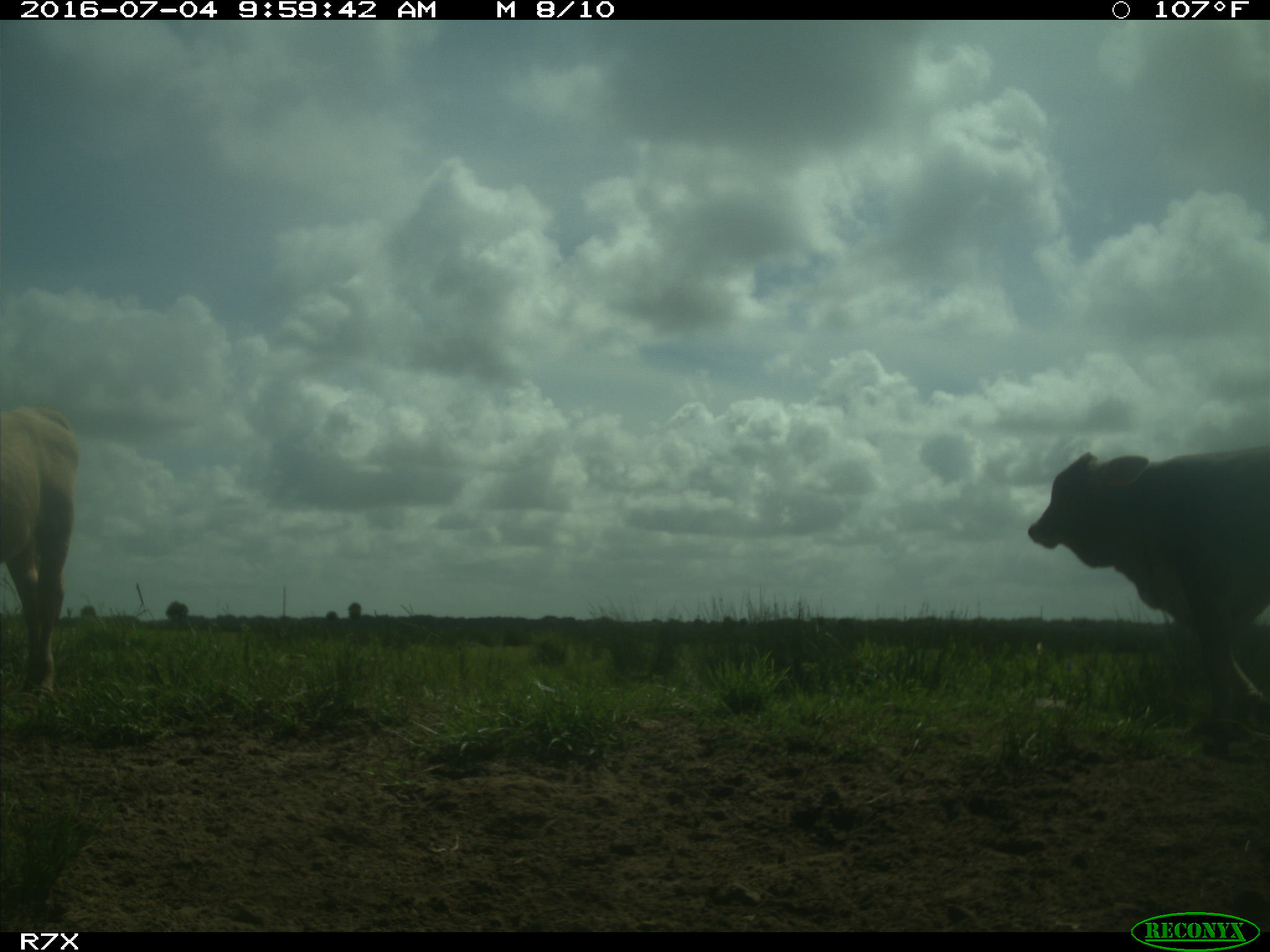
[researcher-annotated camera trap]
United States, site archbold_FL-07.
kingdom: Animalia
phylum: Chordata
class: Mammalia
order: Artiodactyla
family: Bovidae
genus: Bos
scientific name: Bos taurus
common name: domestic cow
Bos taurus (domestic cow).